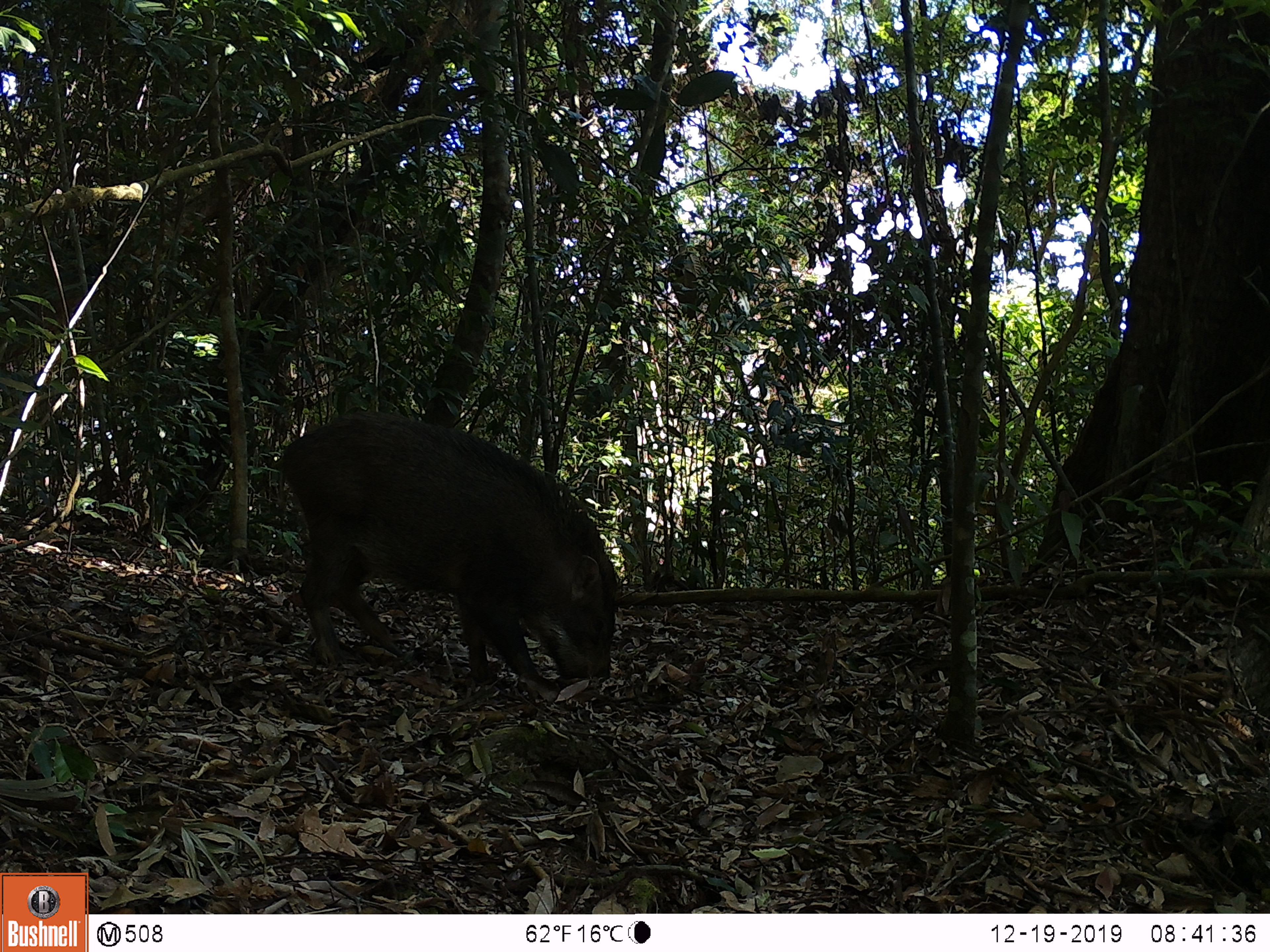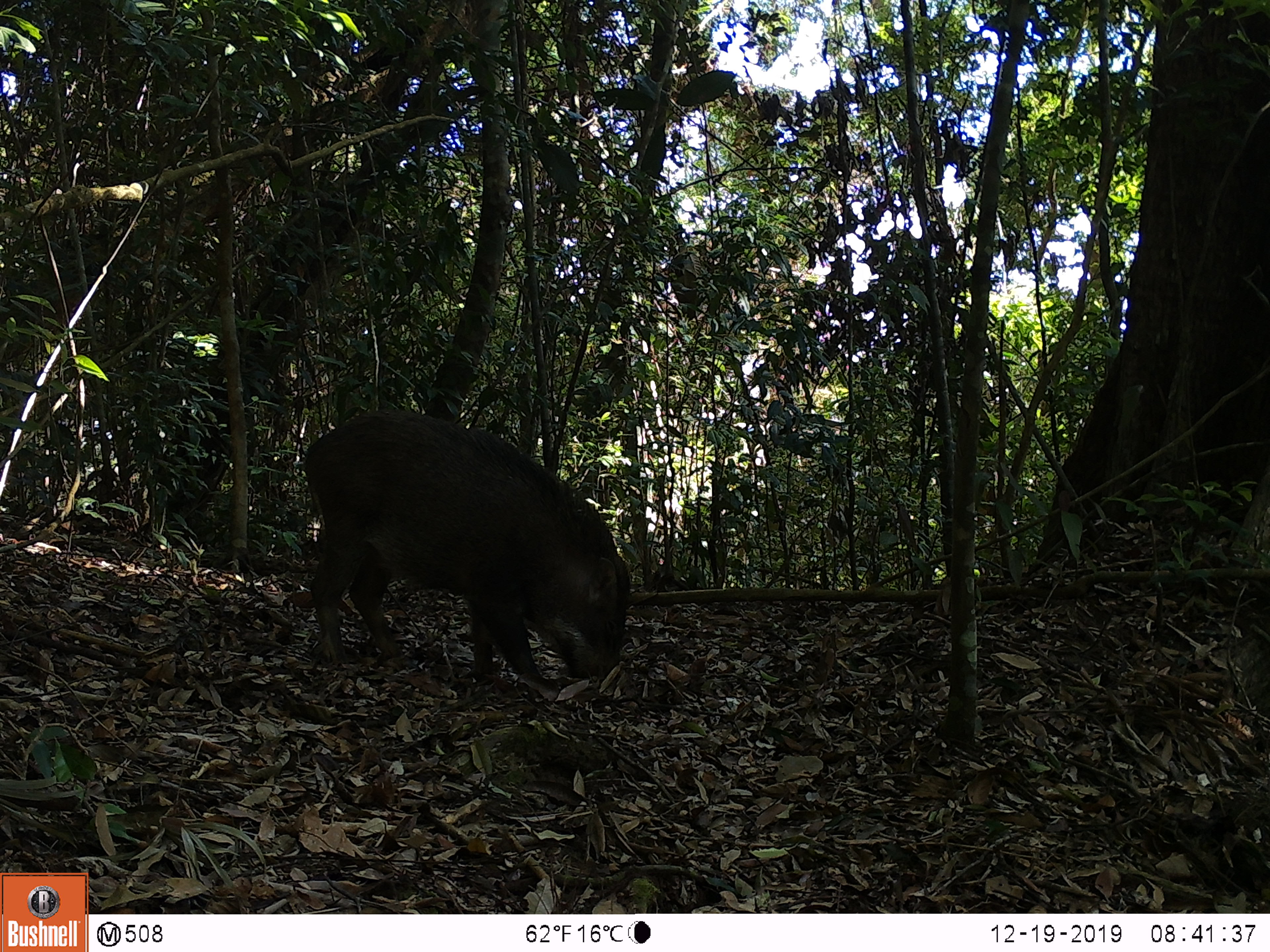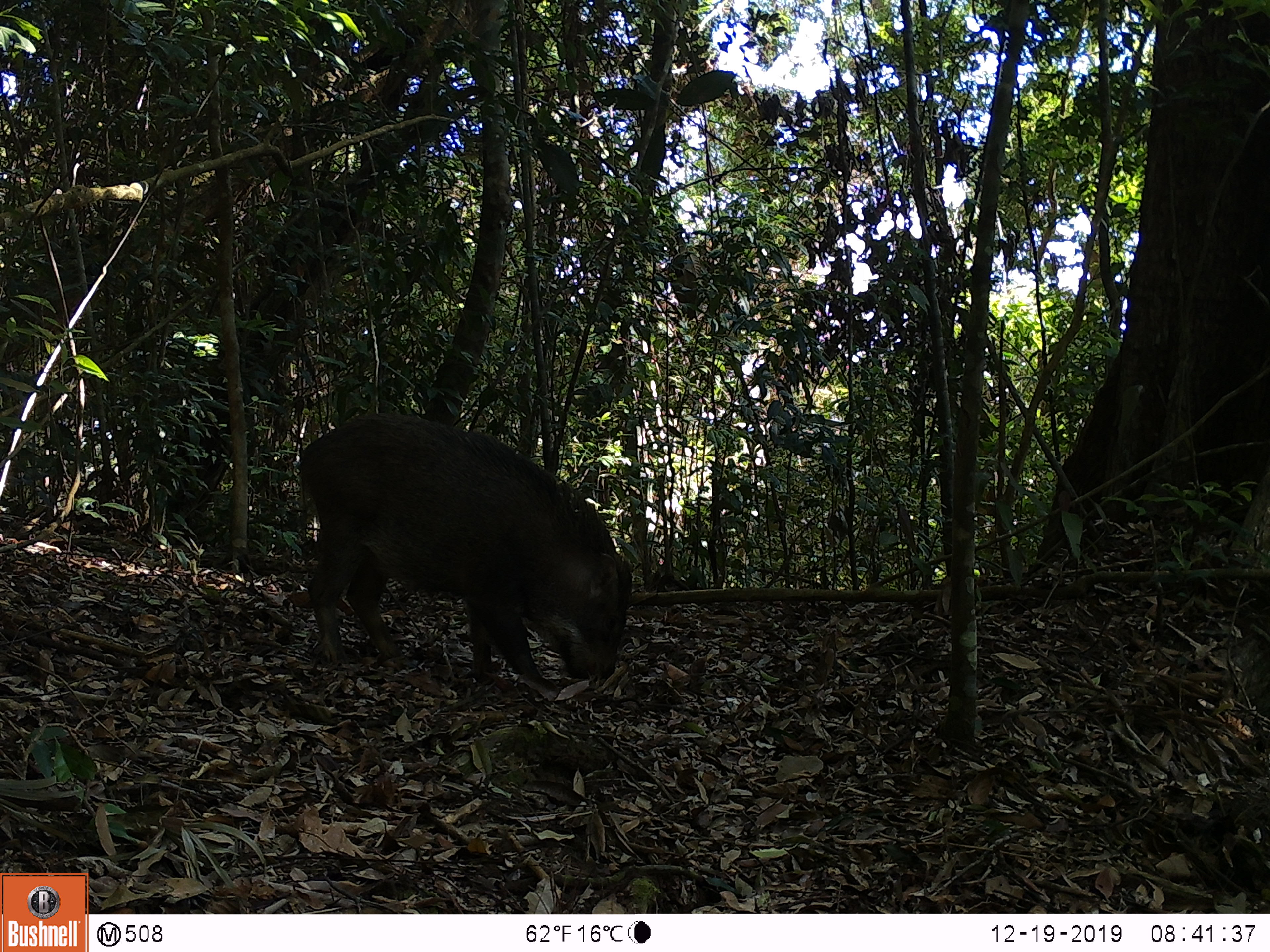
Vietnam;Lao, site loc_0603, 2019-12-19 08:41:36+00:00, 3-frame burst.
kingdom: Animalia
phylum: Chordata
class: Mammalia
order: Artiodactyla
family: Suidae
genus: Sus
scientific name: Sus scrofa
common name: eurasian wild pig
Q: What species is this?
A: Eurasian wild pig (Sus scrofa).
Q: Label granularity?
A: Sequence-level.